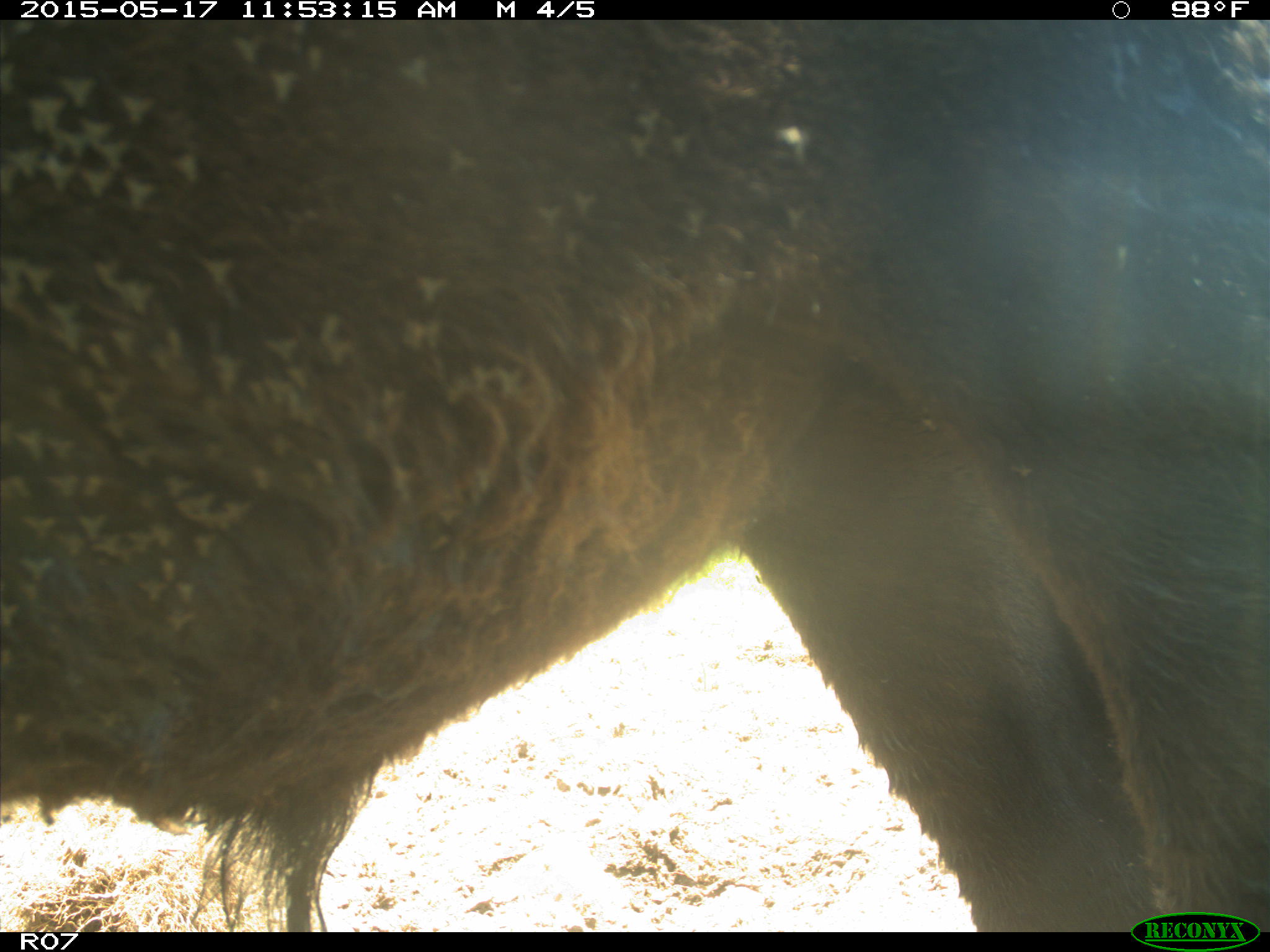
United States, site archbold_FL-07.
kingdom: Animalia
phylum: Chordata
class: Mammalia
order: Artiodactyla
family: Bovidae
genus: Bos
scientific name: Bos taurus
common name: domestic cow